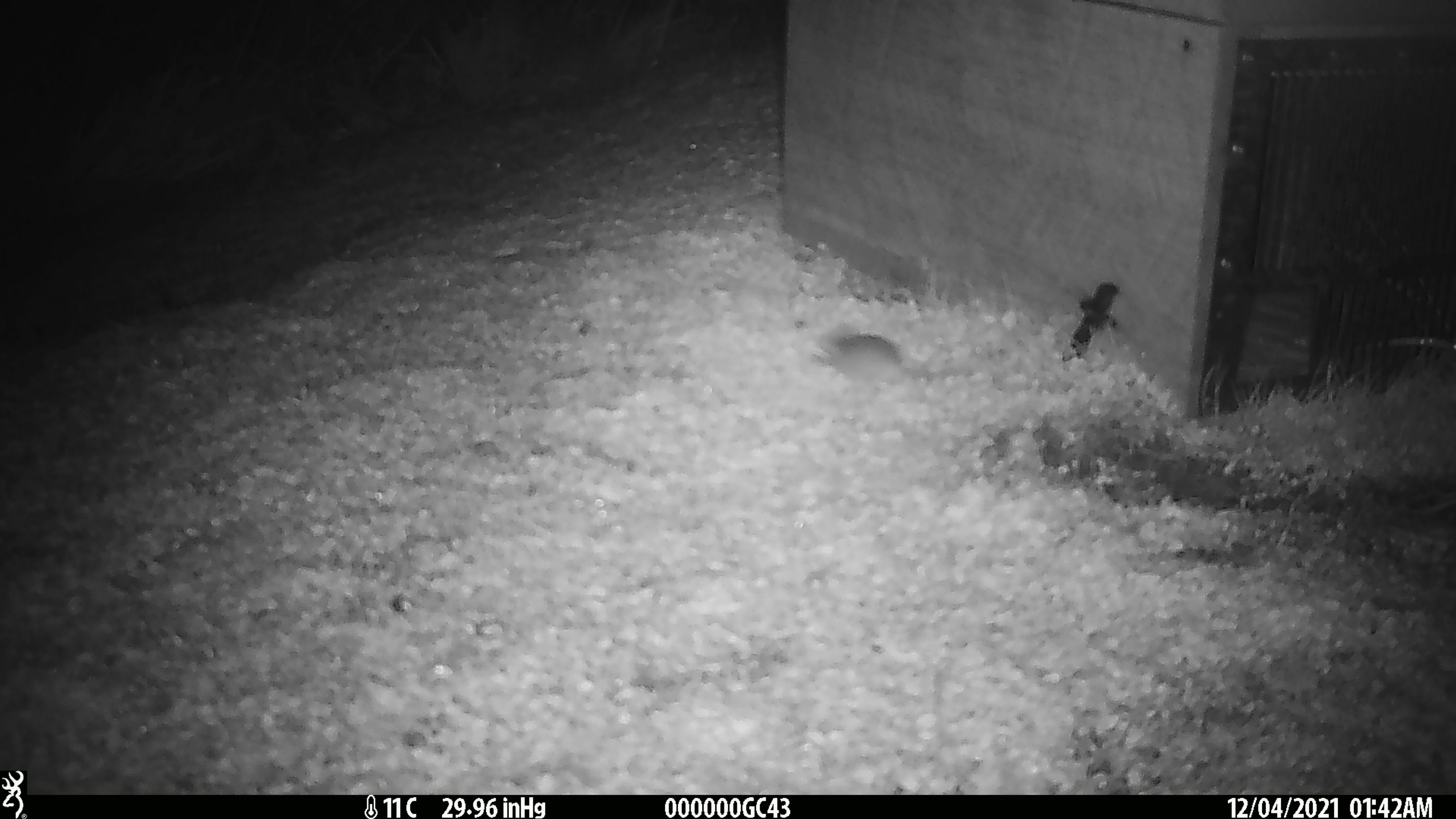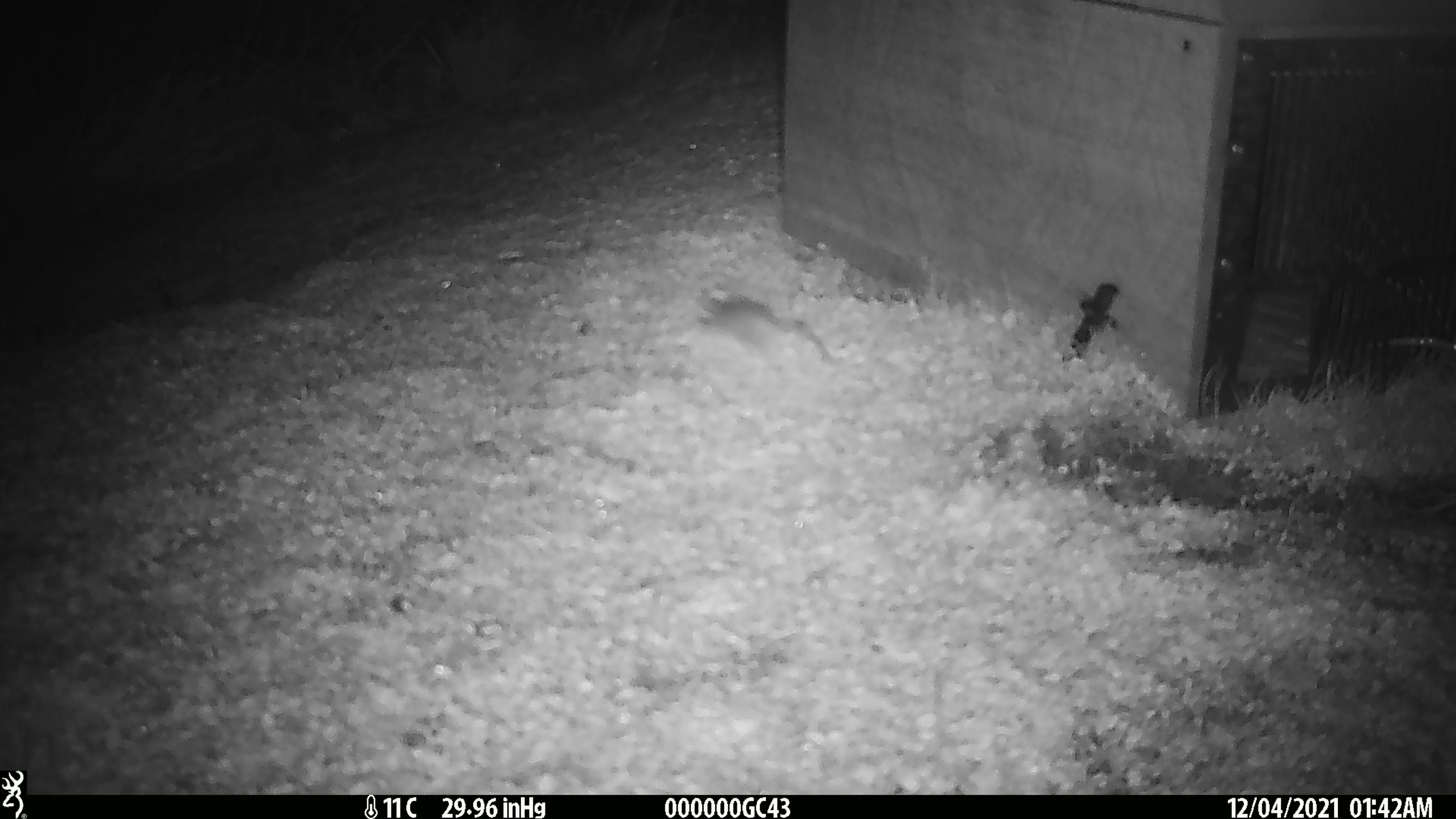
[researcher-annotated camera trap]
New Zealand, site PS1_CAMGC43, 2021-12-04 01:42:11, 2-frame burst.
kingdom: Animalia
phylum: Chordata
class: Mammalia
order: Rodentia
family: Muridae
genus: Mus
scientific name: Mus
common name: mouse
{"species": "mouse (Mus)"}